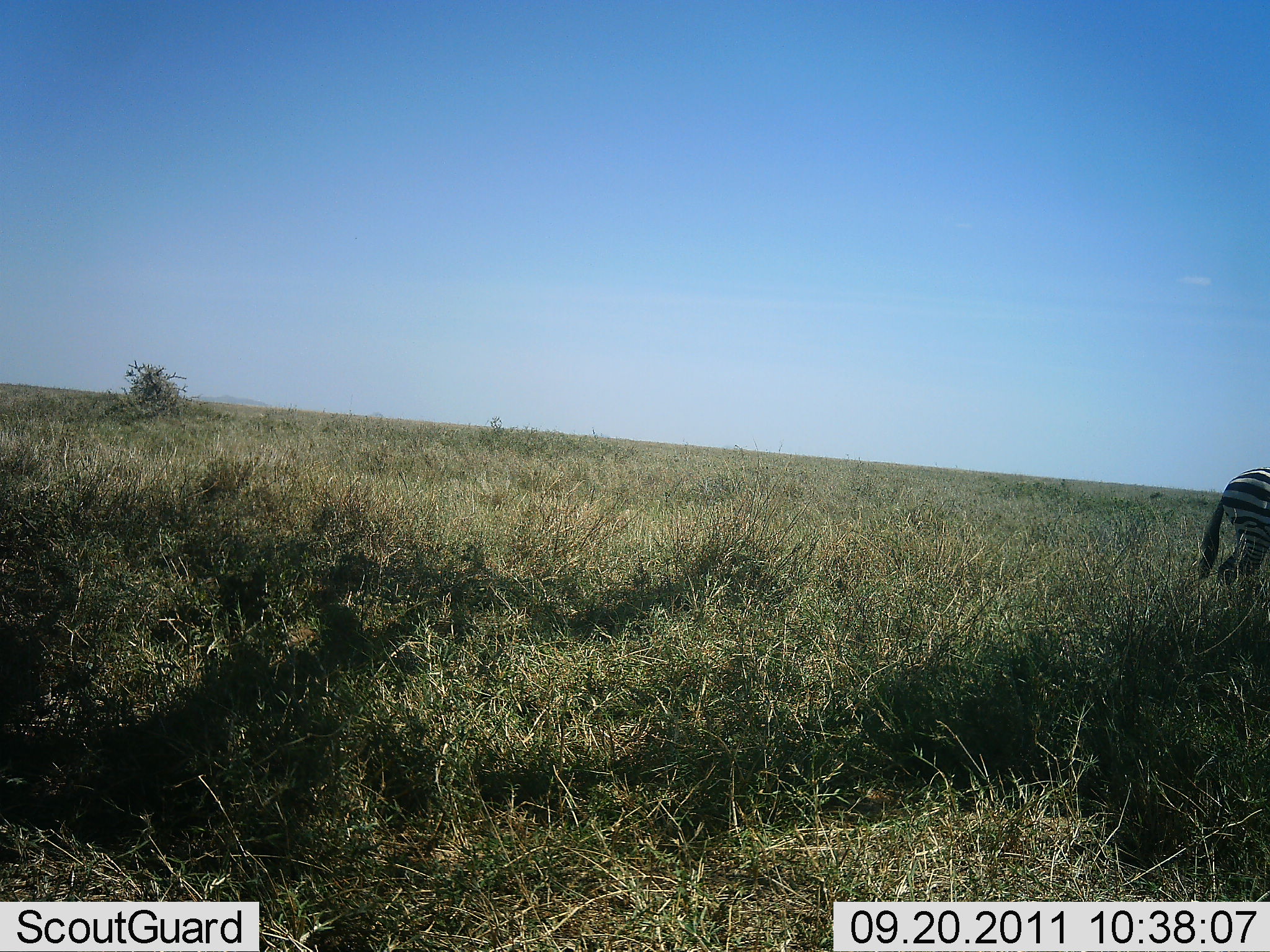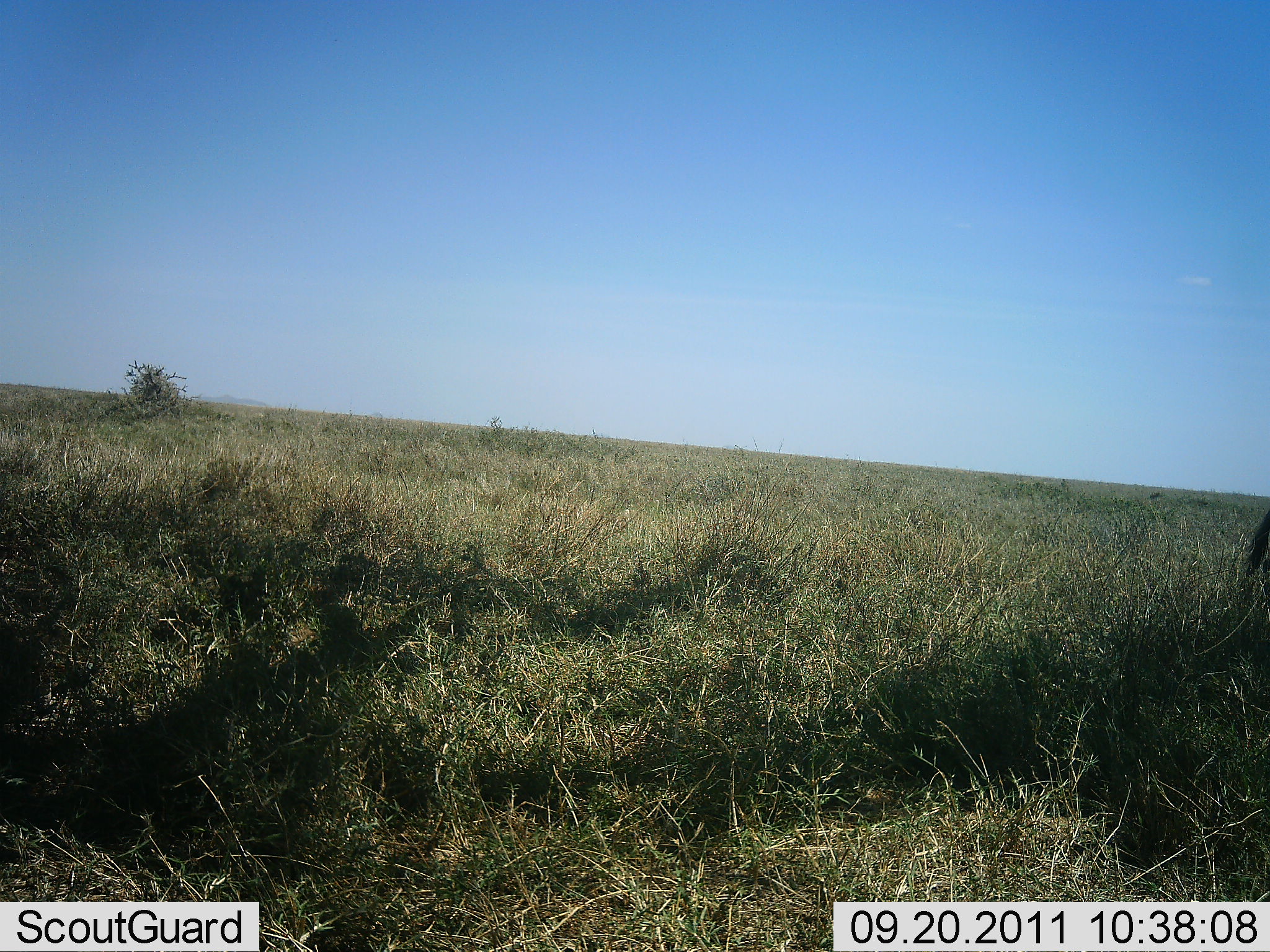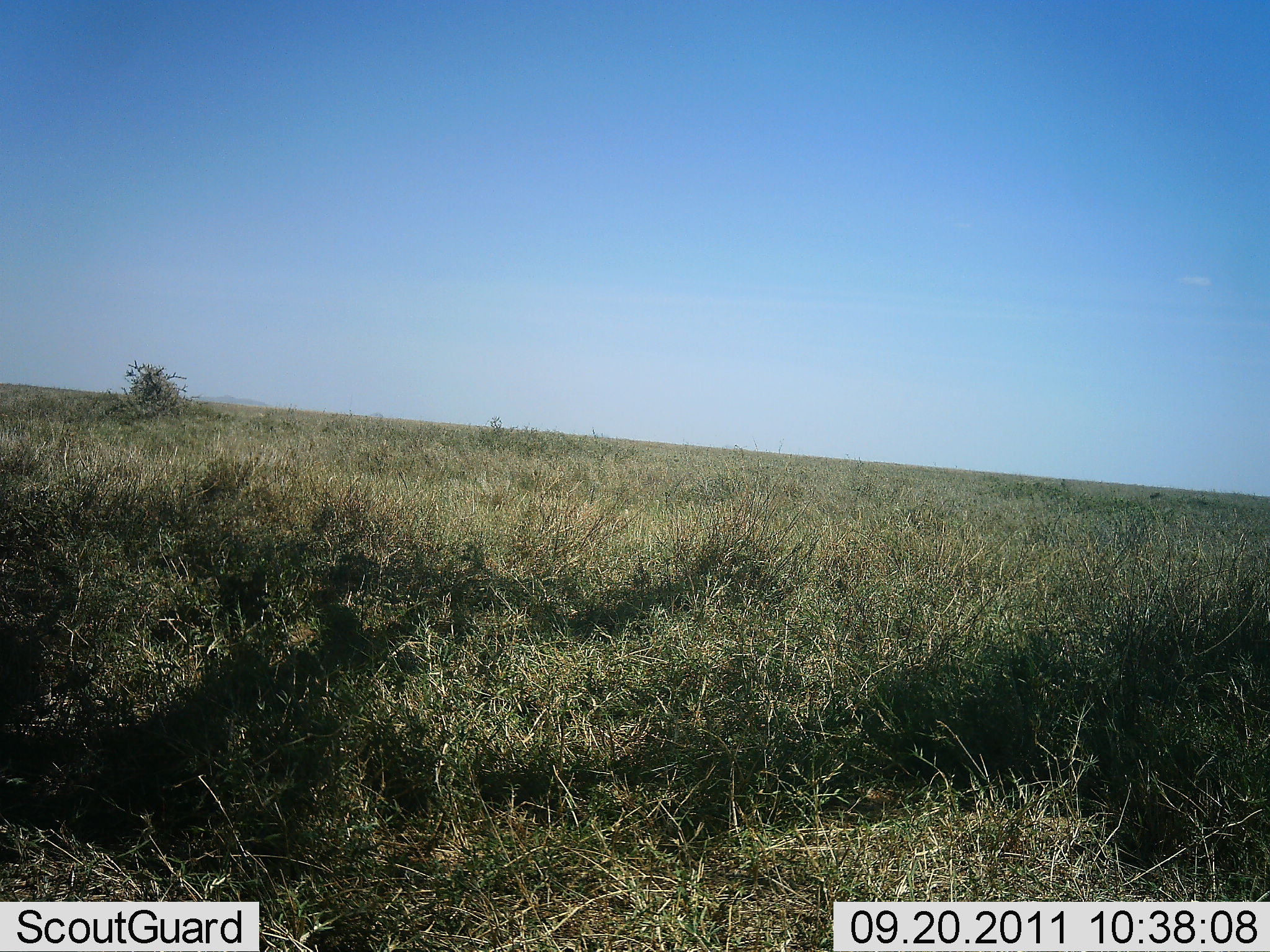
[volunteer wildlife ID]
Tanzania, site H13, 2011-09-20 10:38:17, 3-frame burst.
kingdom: Animalia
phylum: Chordata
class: Mammalia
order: Perissodactyla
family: Equidae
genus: Equus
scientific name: Equus quagga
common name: plains zebra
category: zebra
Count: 1.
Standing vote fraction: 20%.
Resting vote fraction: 0%.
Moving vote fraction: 100%.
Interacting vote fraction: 0%.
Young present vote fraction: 0%.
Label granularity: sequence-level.